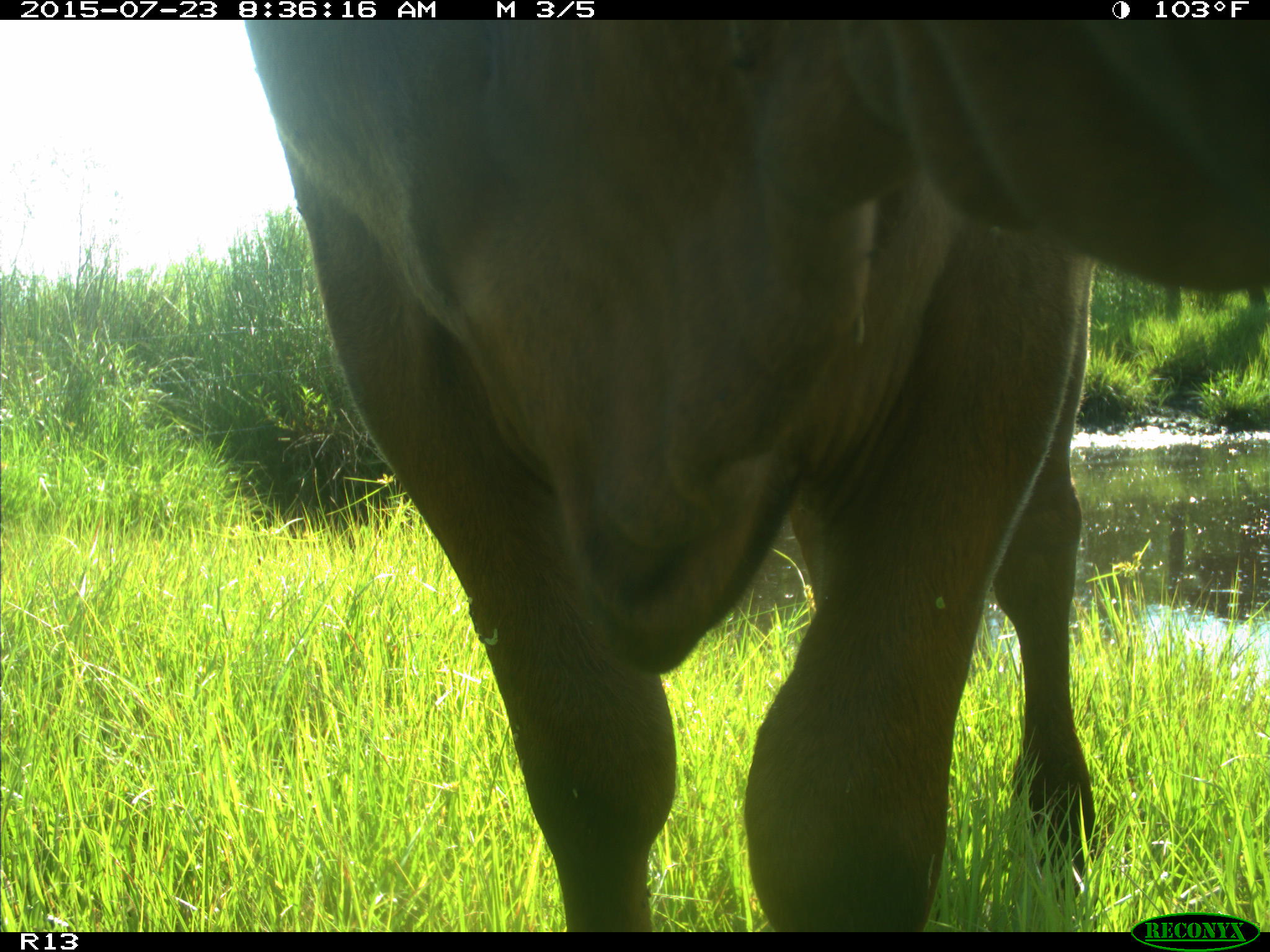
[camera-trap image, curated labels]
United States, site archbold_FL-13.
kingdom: Animalia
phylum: Chordata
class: Mammalia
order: Artiodactyla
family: Bovidae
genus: Bos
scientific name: Bos taurus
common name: domestic cow